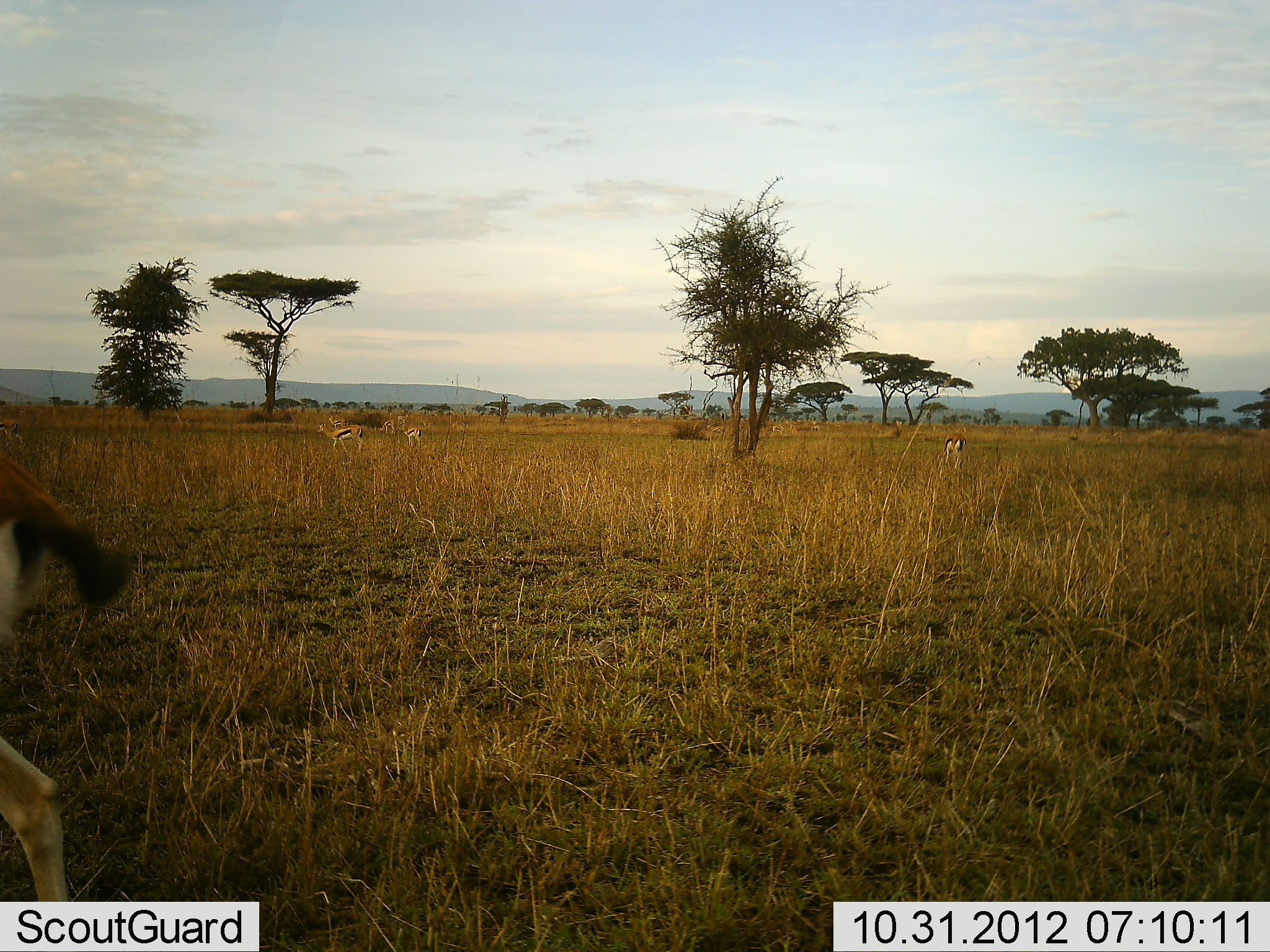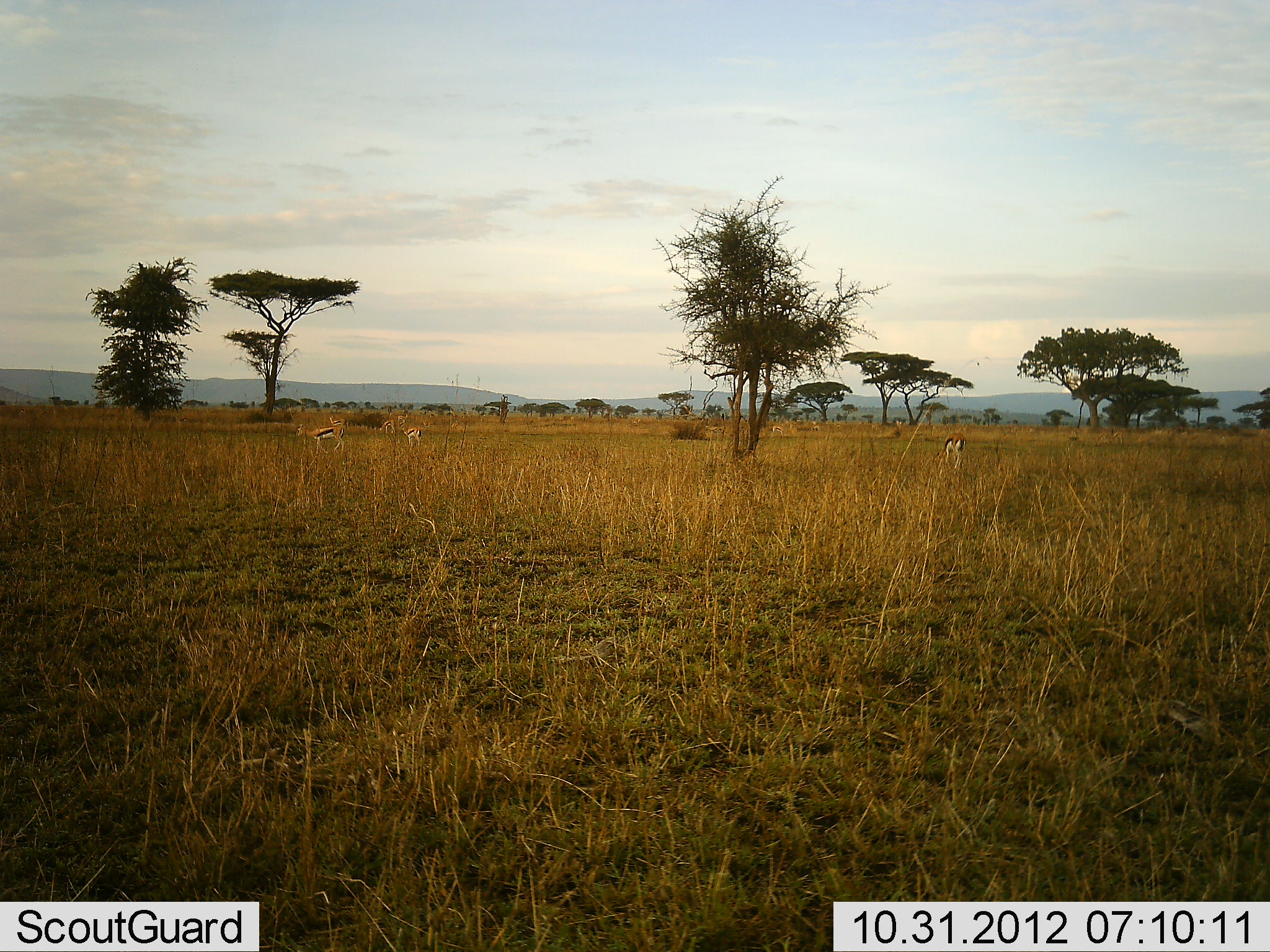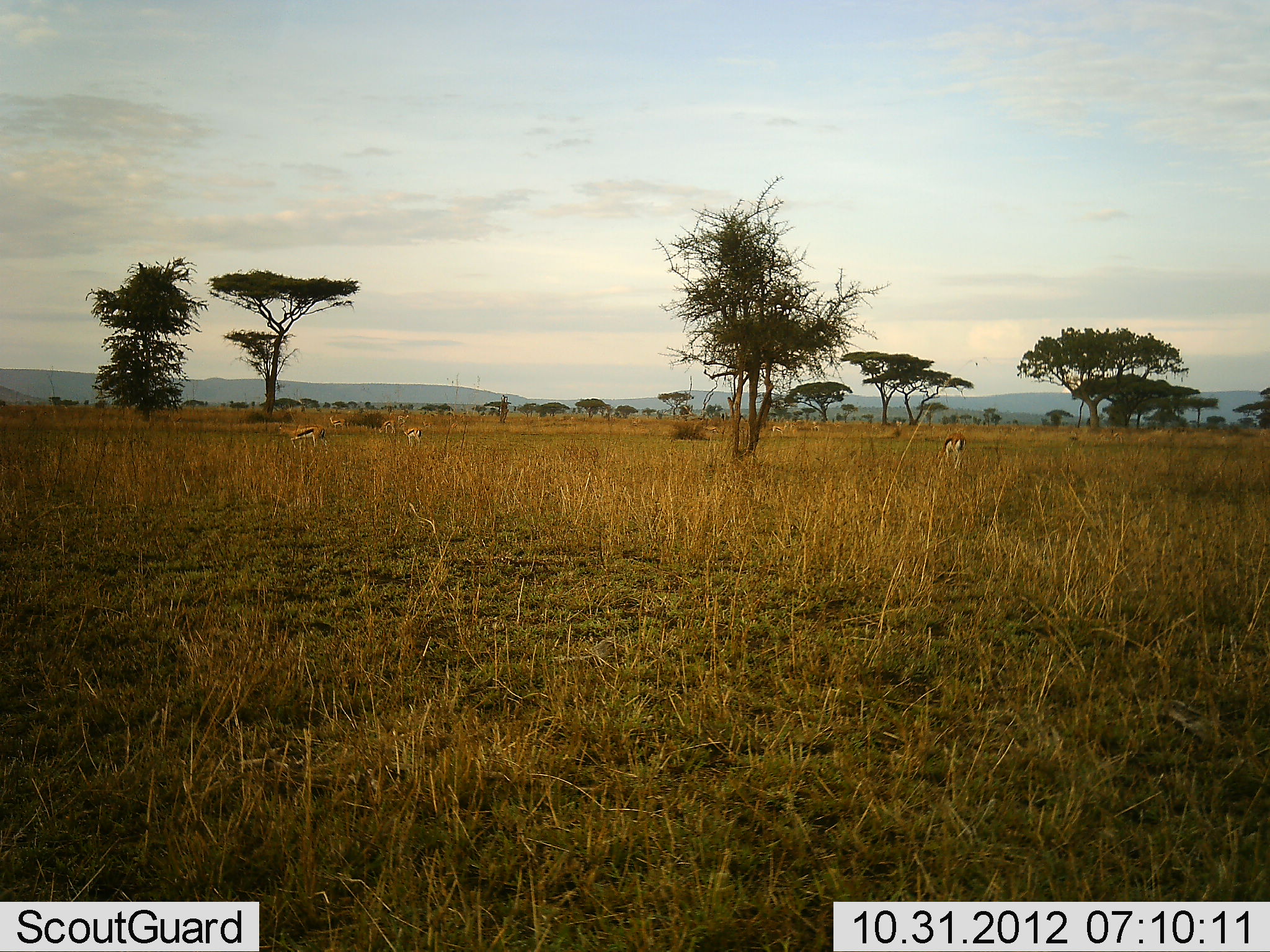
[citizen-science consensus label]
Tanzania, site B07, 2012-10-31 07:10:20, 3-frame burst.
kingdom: Animalia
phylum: Chordata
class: Mammalia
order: Artiodactyla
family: Bovidae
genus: Eudorcas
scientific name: Eudorcas thomsonii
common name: thomson's gazelle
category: gazellethomsons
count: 4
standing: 80%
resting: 0%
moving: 80%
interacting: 0%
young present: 0%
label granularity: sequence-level